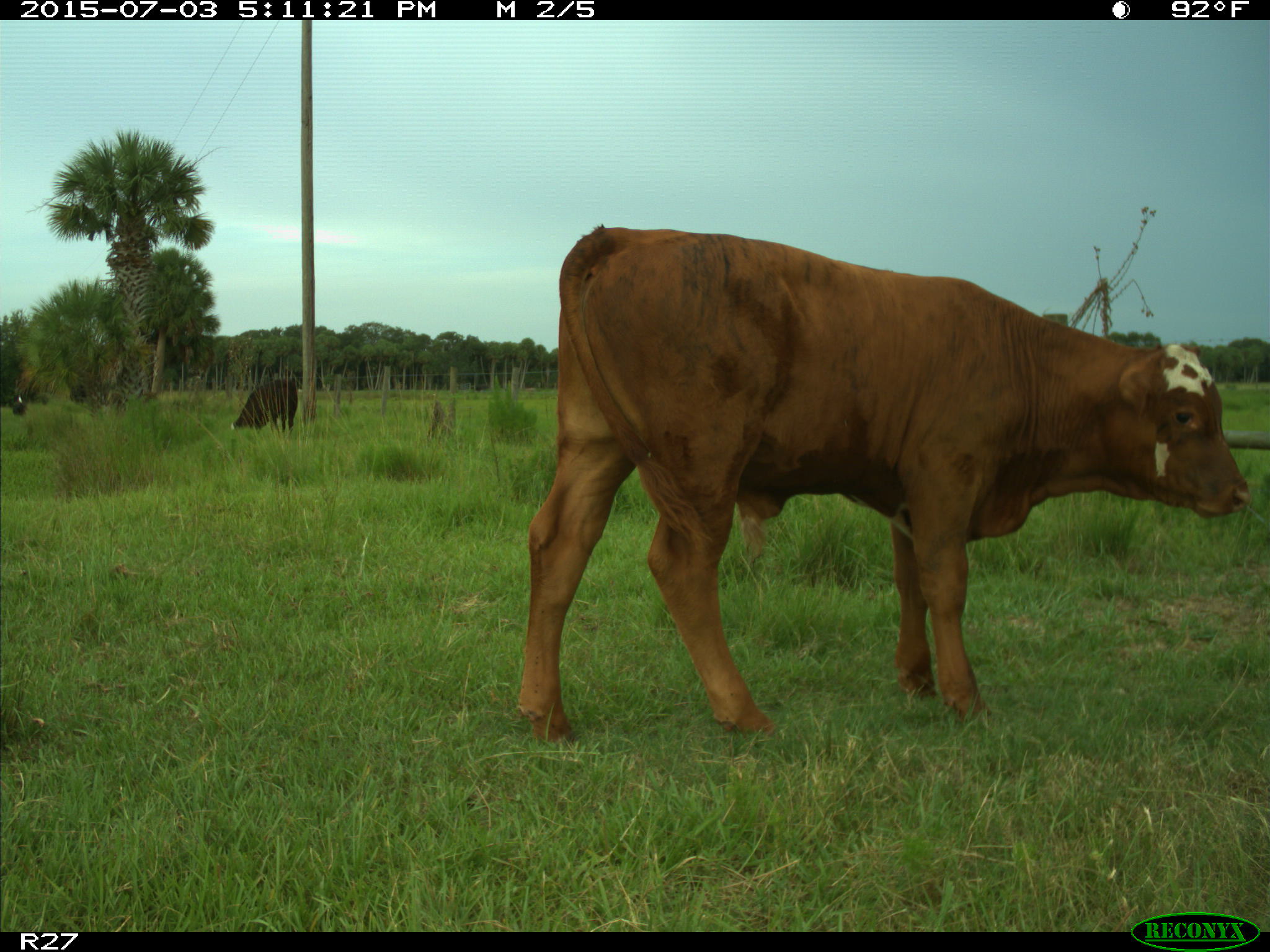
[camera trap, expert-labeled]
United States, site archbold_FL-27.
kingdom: Animalia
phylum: Chordata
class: Mammalia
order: Artiodactyla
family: Bovidae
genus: Bos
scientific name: Bos taurus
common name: domestic cow